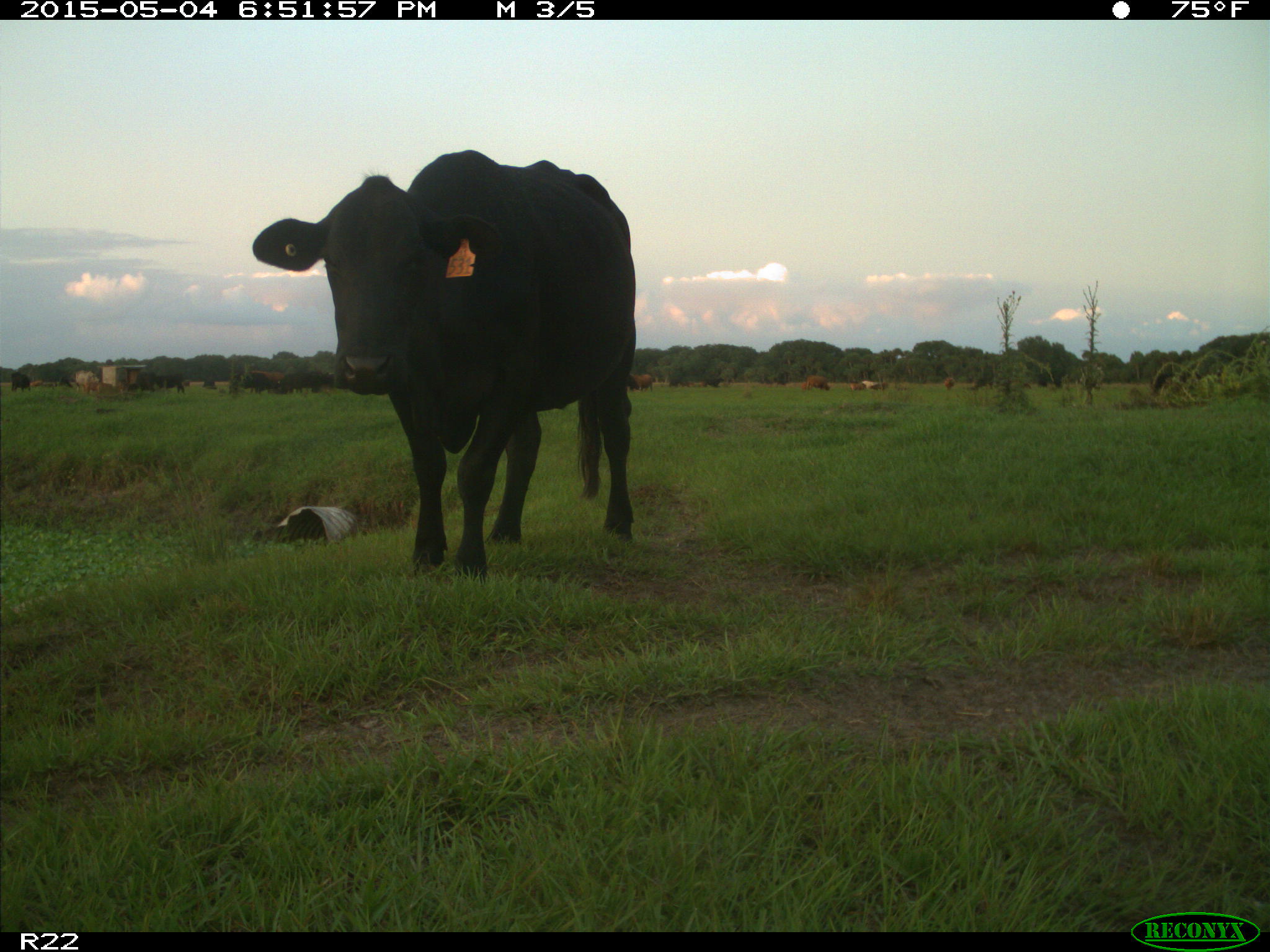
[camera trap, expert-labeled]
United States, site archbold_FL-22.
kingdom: Animalia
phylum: Chordata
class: Mammalia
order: Artiodactyla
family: Bovidae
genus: Bos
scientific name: Bos taurus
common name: domestic cow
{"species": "Bos taurus (domestic cow)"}